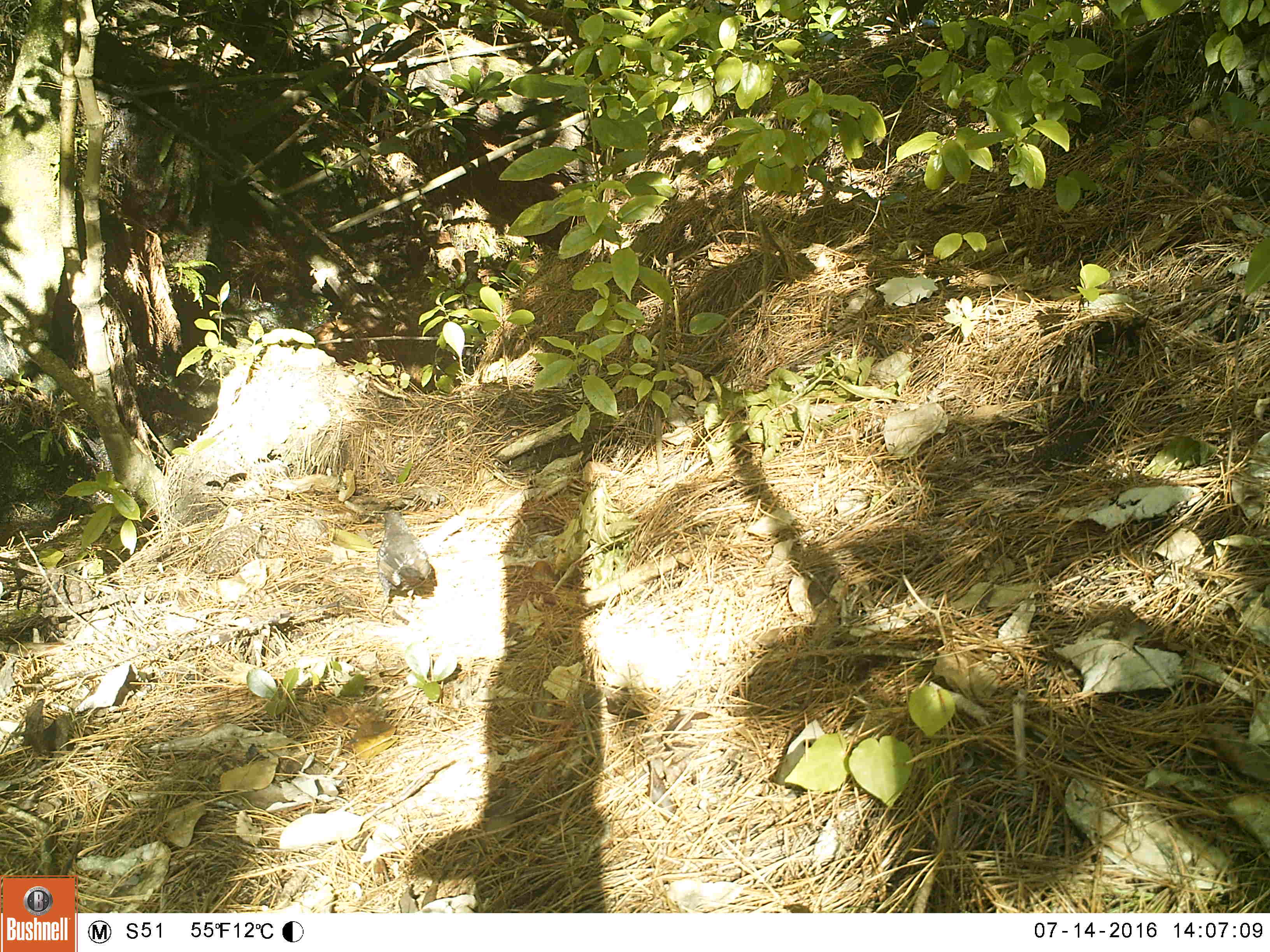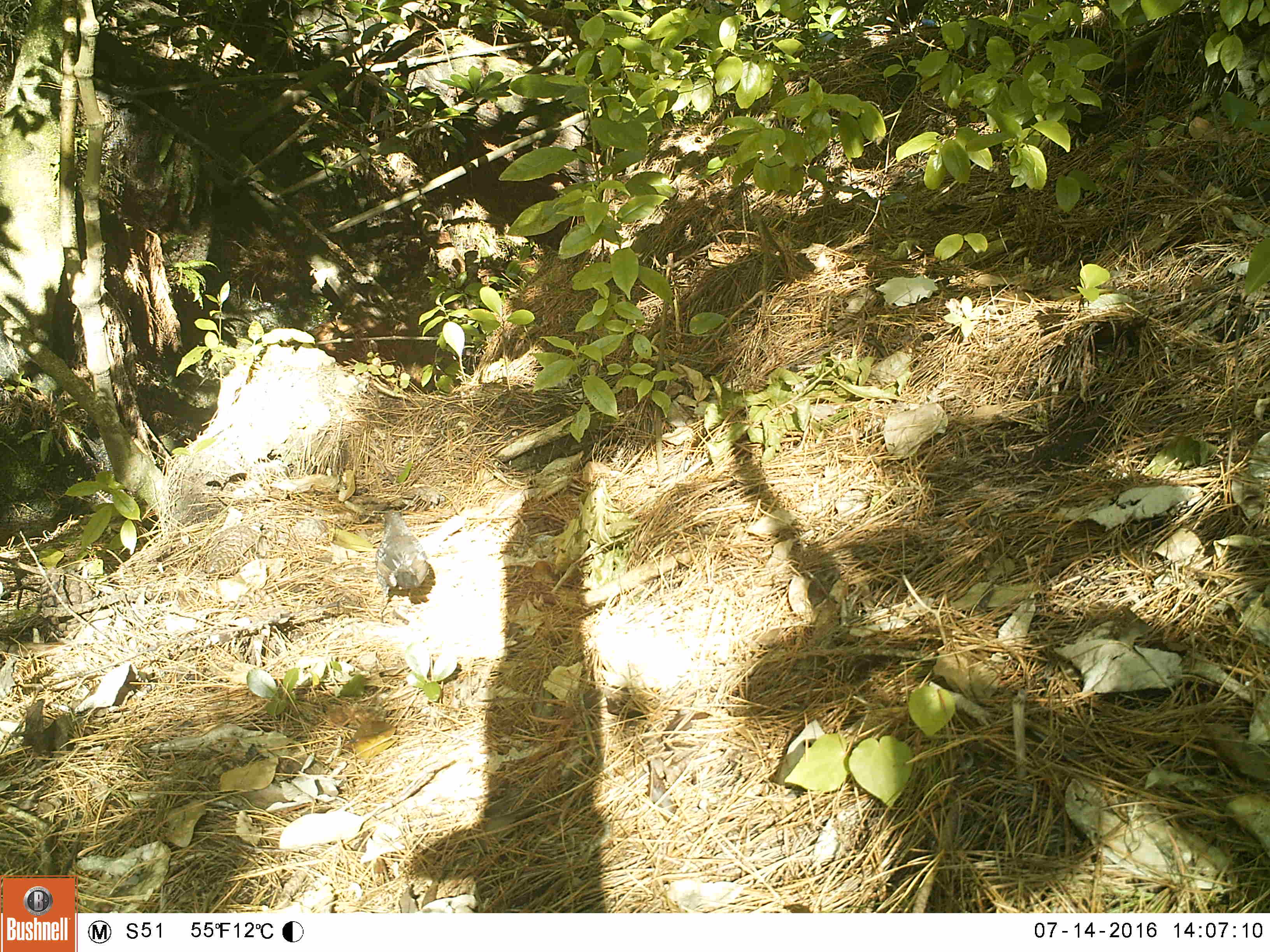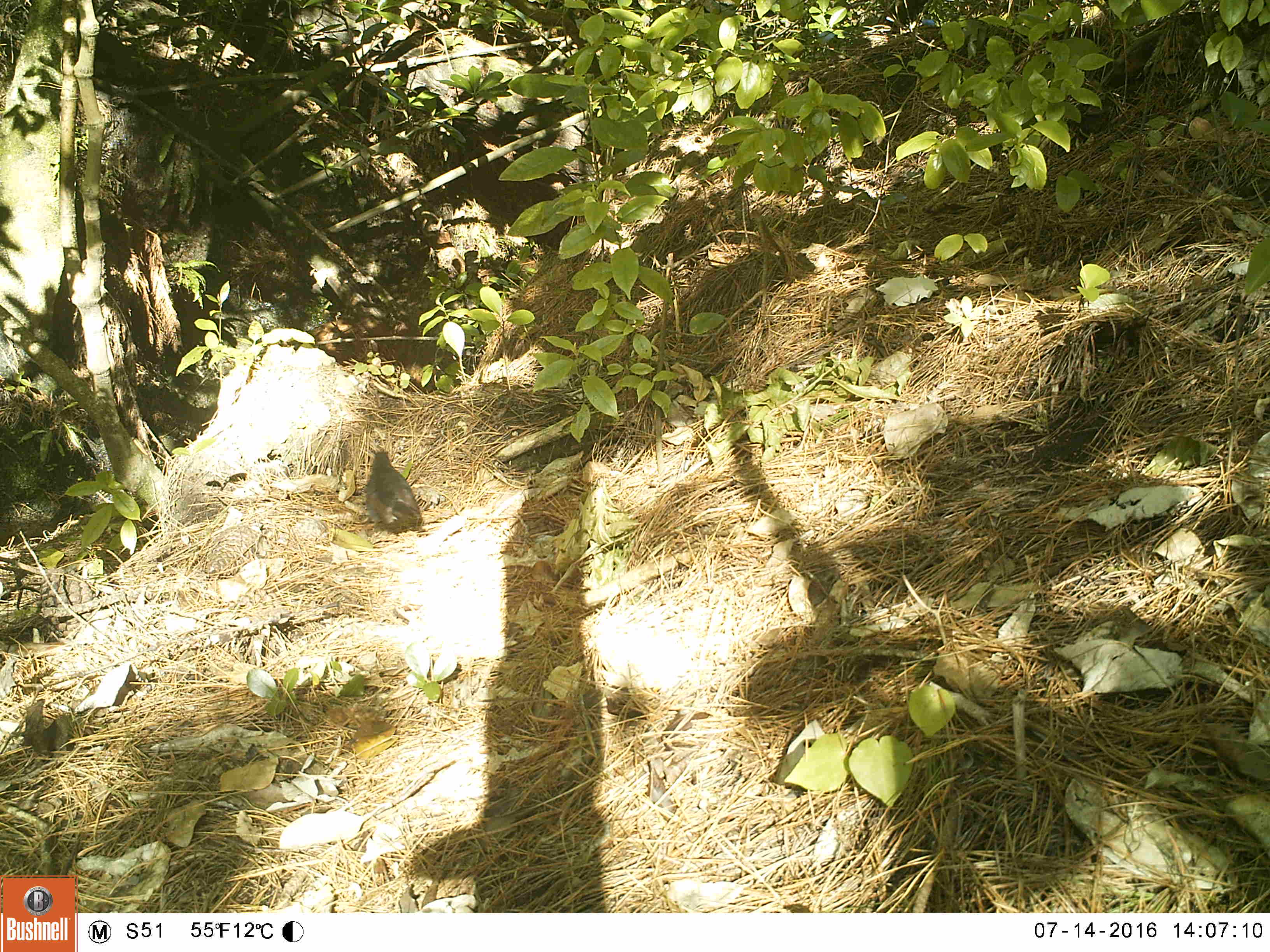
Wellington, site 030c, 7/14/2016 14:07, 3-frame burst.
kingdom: Animalia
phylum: Chordata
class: Aves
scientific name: Aves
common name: bird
Bird (Aves).